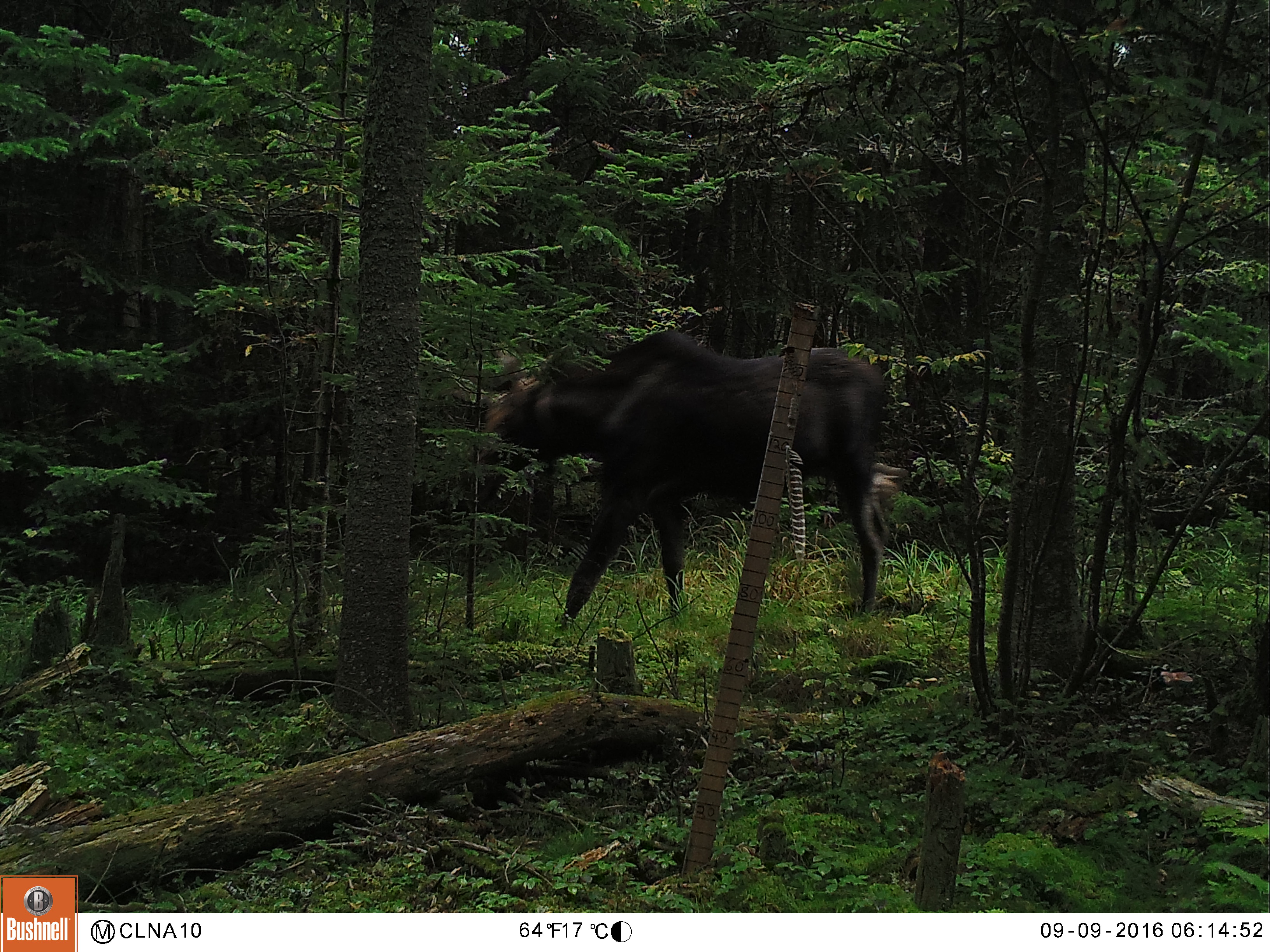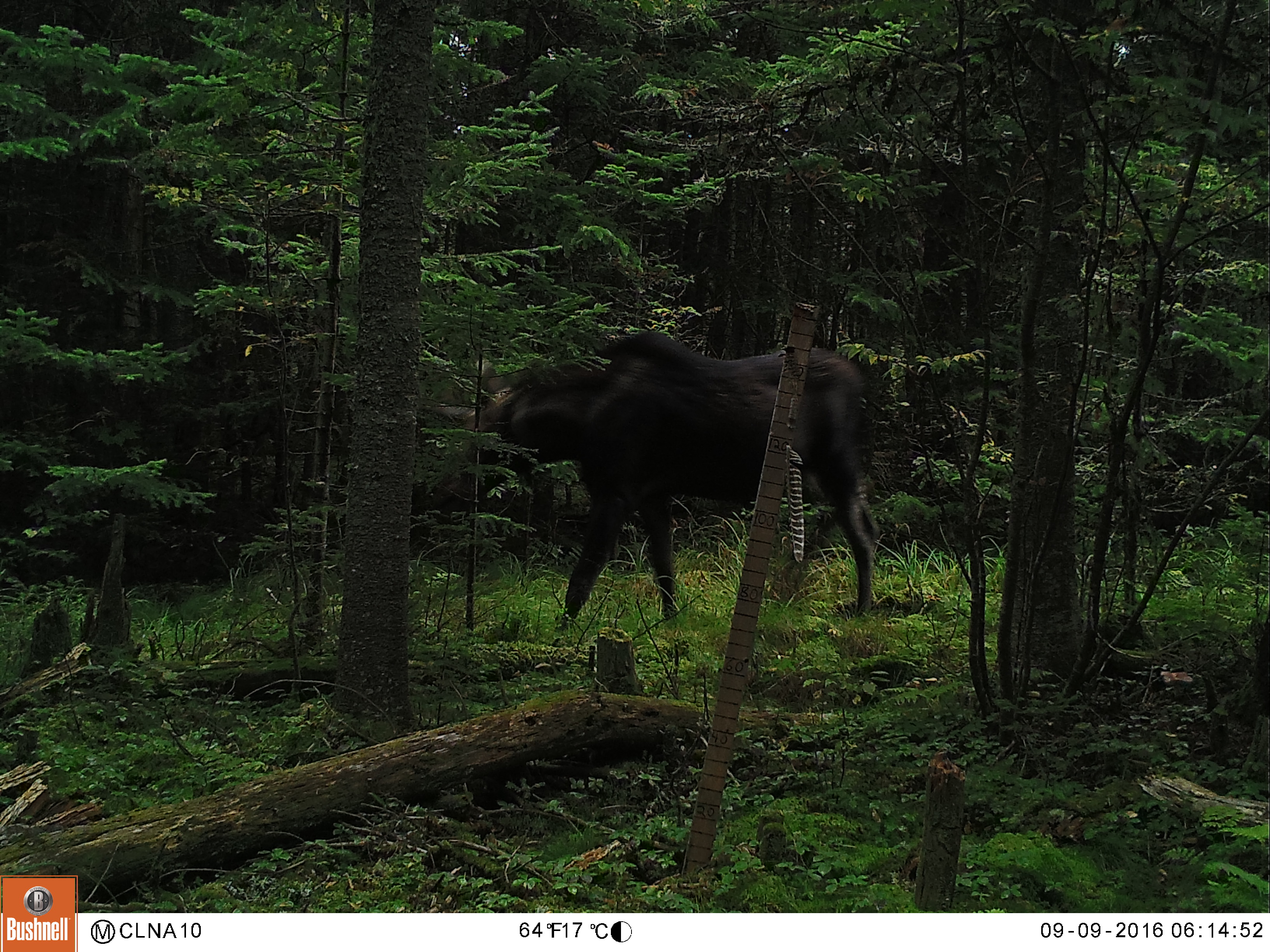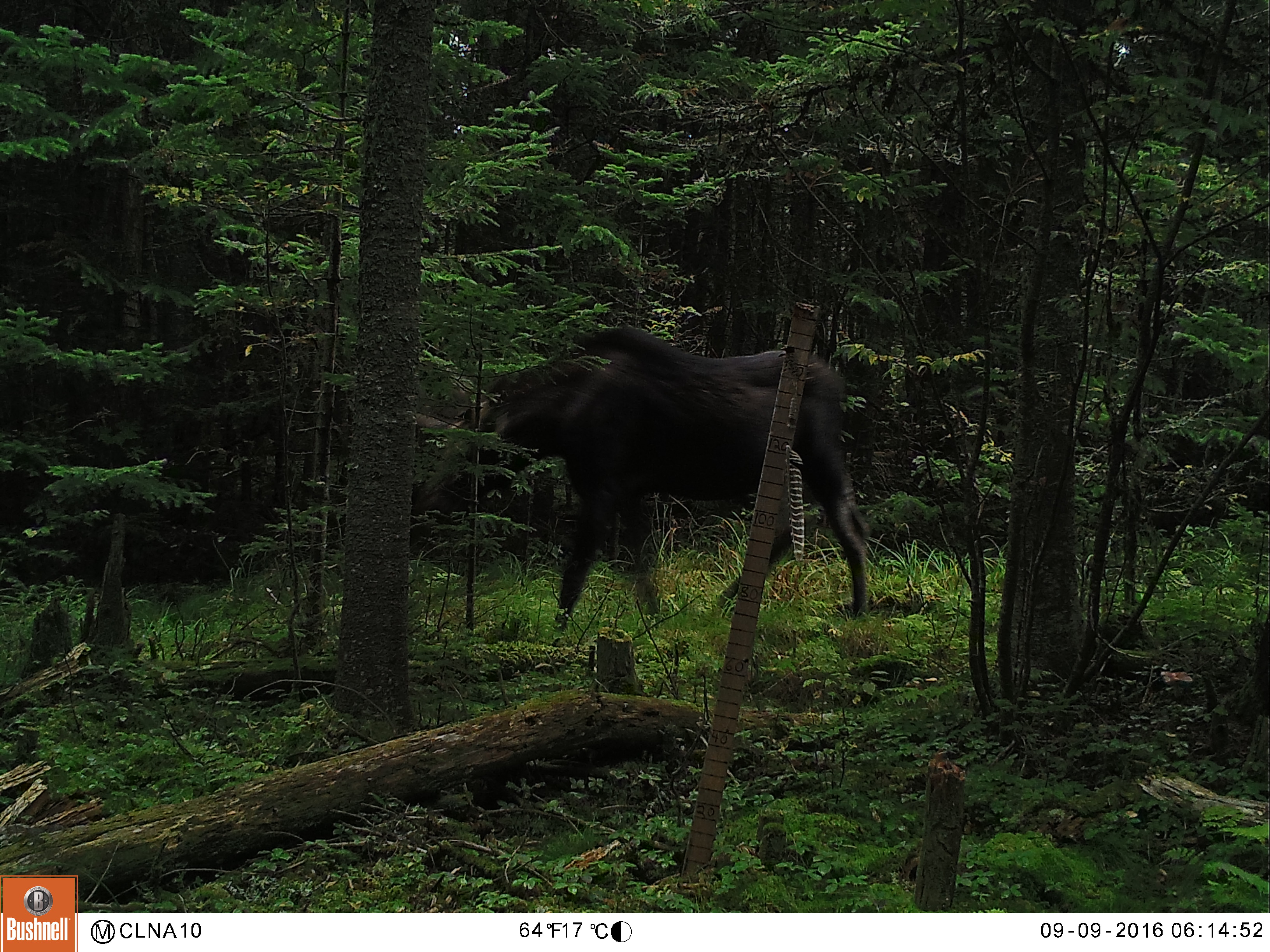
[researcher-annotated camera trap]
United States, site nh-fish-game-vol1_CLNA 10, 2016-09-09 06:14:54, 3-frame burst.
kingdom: Animalia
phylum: Chordata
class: Mammalia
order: Artiodactyla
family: Cervidae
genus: Alces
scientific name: Alces alces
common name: moose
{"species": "moose (Alces alces)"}